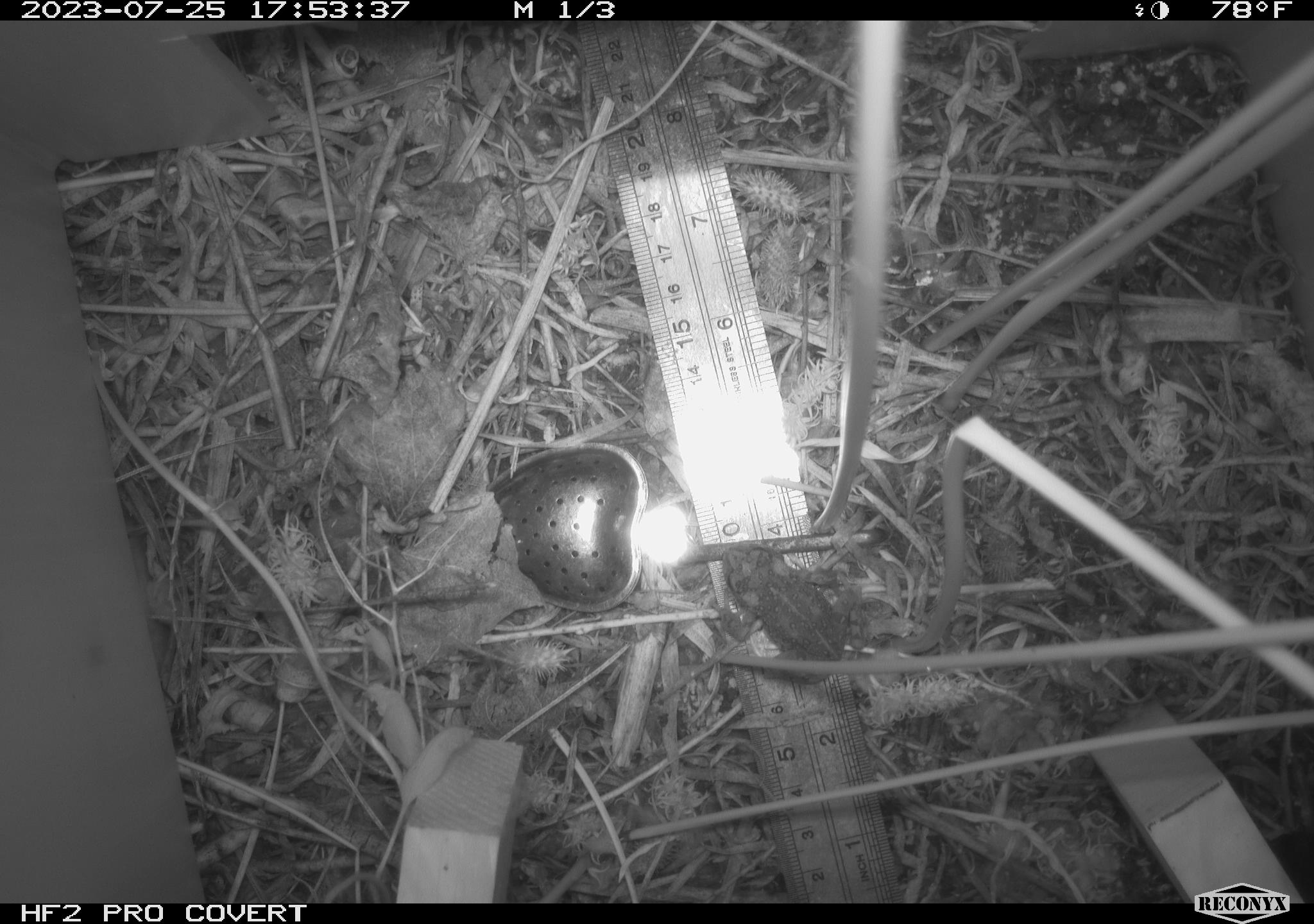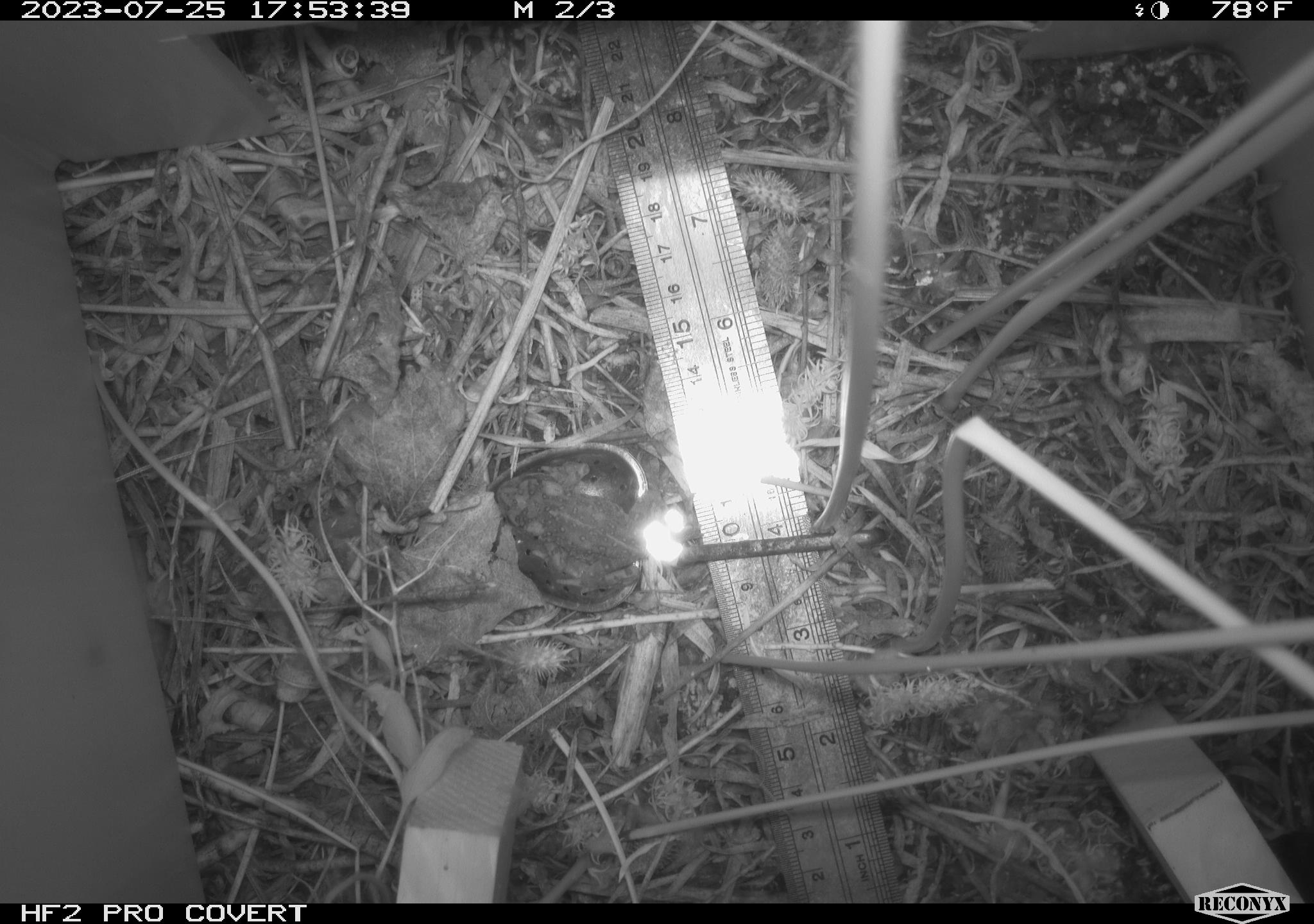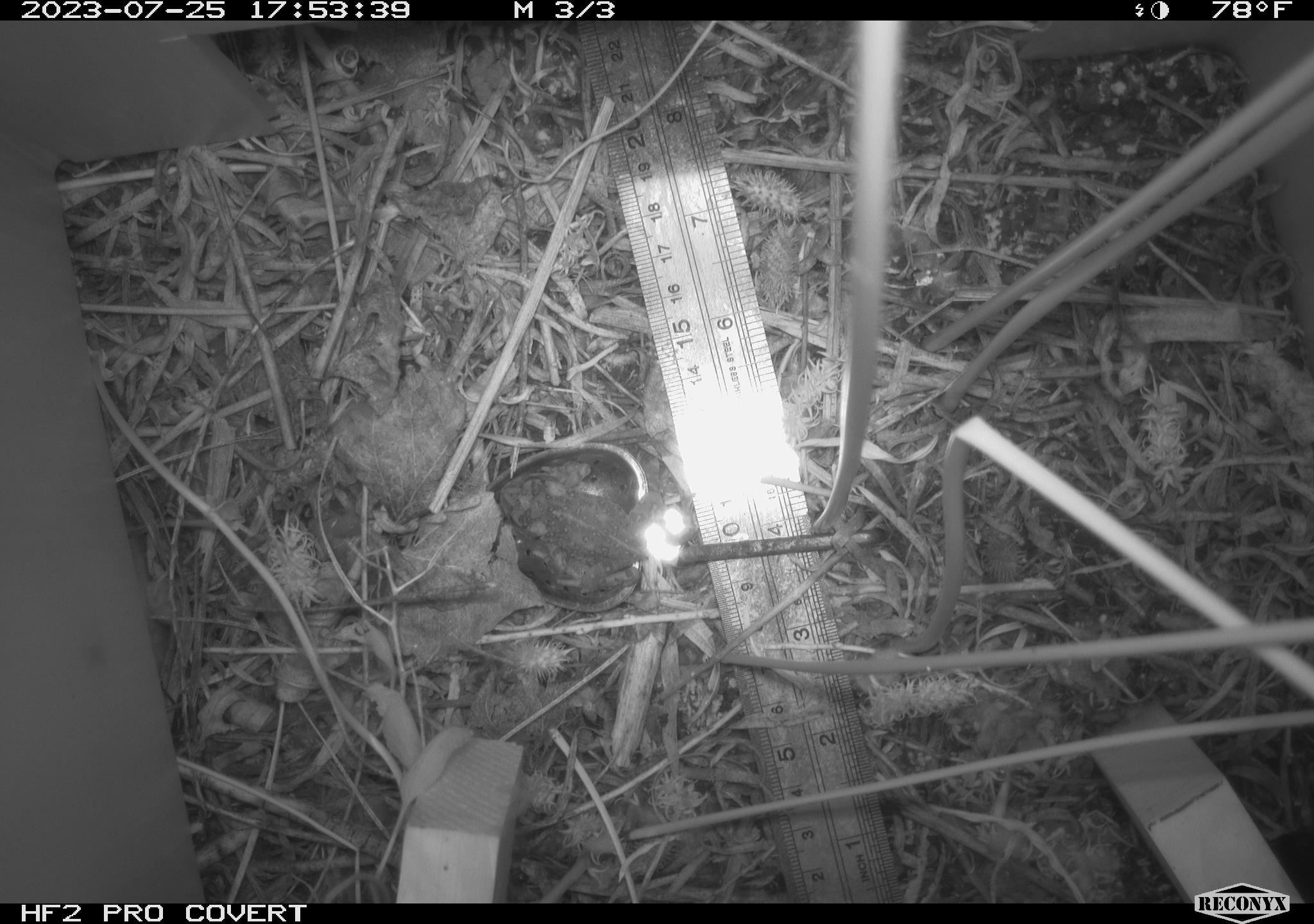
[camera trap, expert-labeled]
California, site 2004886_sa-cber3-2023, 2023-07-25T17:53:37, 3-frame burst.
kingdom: Animalia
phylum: Chordata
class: Amphibia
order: Anura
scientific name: Anura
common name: frogs